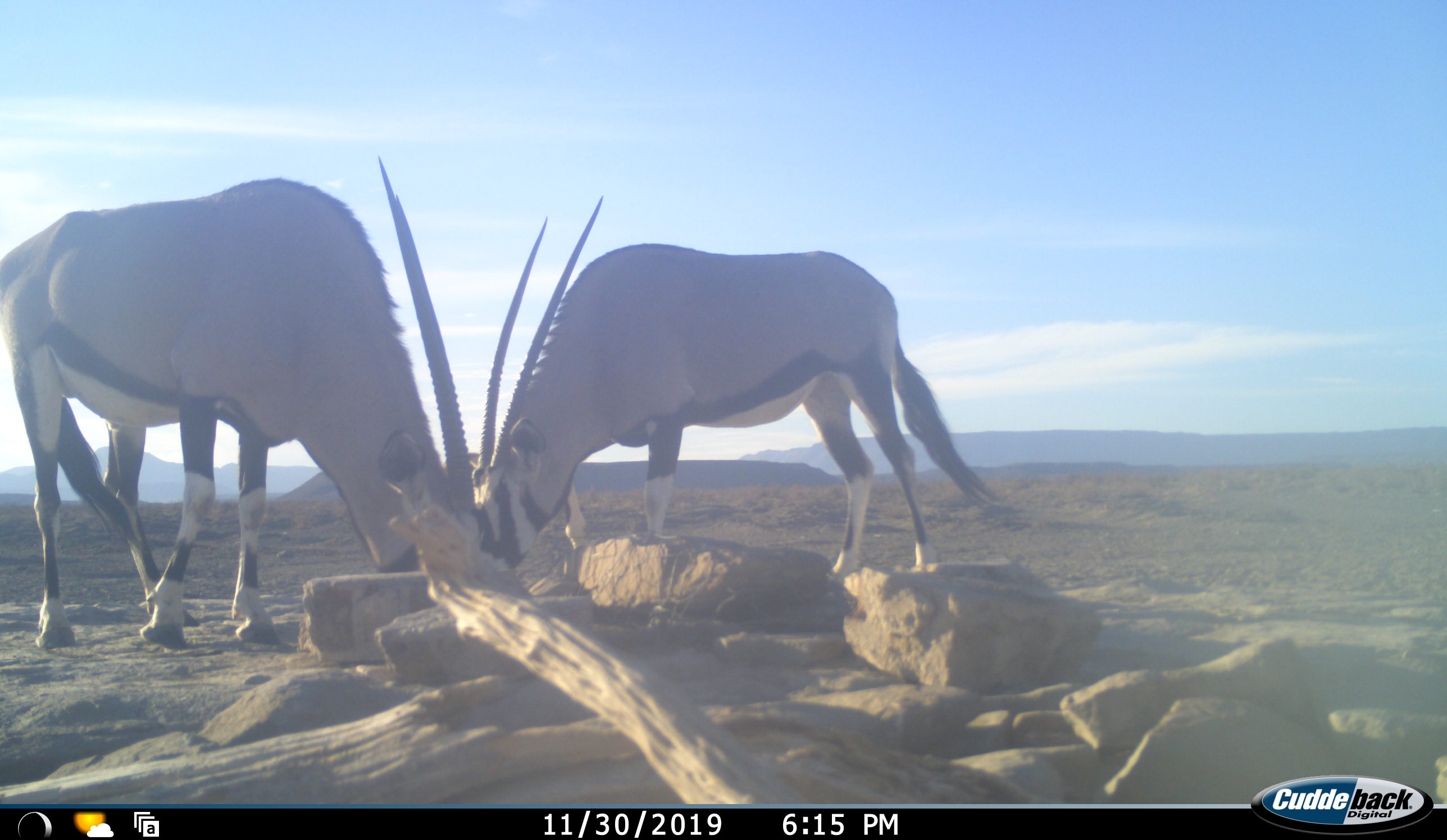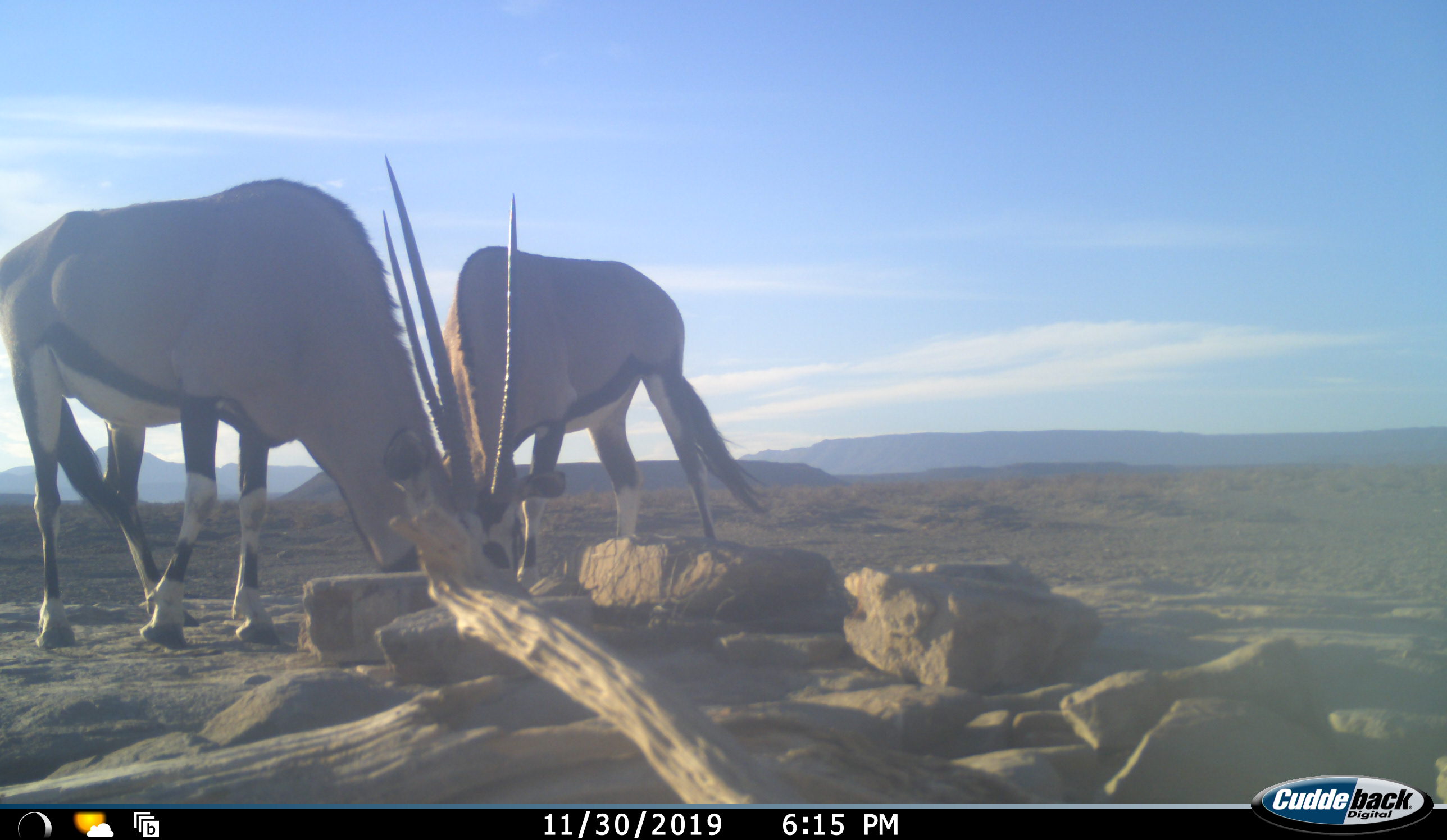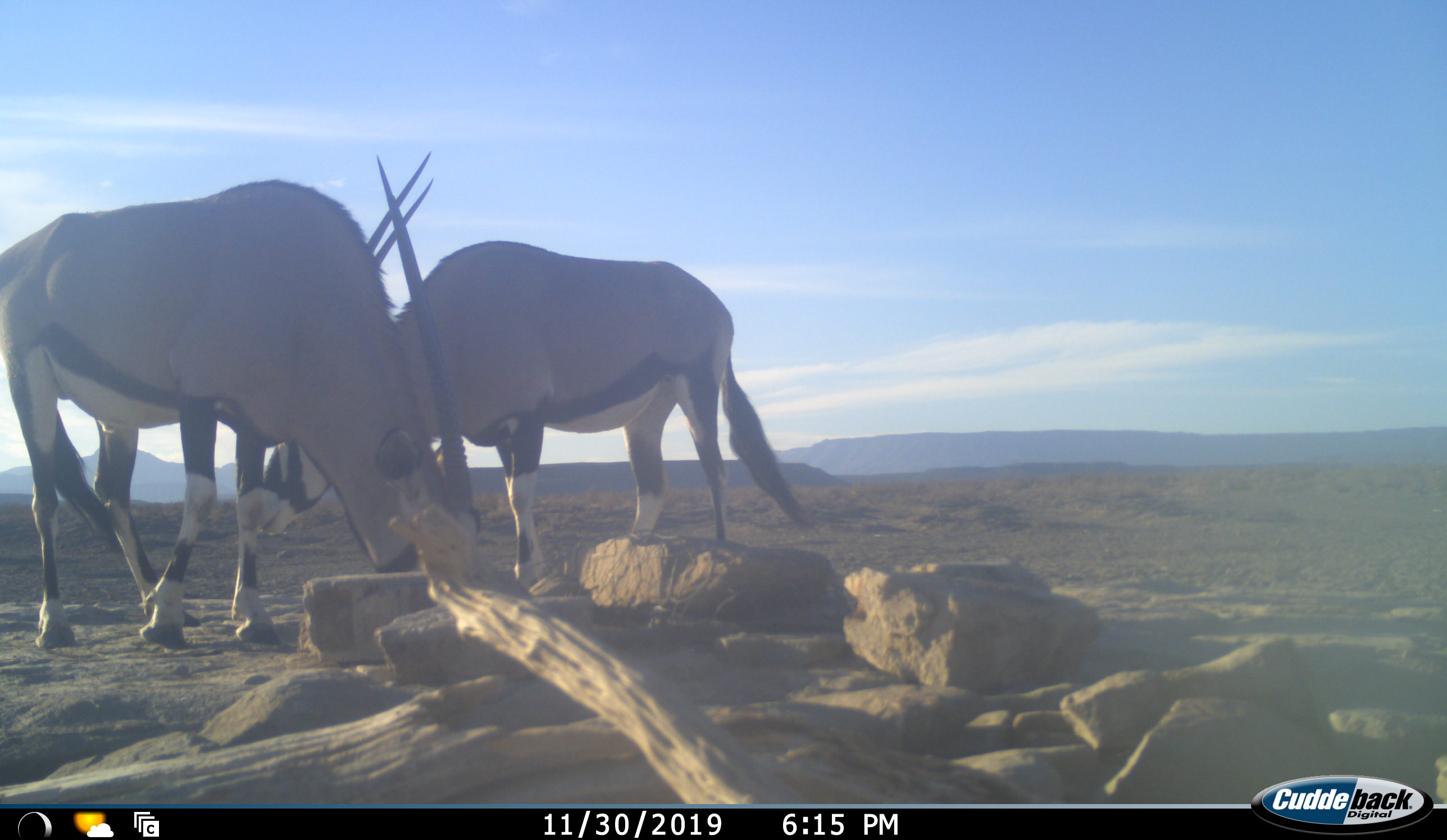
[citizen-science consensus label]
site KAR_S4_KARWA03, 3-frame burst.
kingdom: Animalia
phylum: Chordata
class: Mammalia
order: Artiodactyla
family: Bovidae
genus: Oryx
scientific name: Oryx gazella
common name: gemsbok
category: oryx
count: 2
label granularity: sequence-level